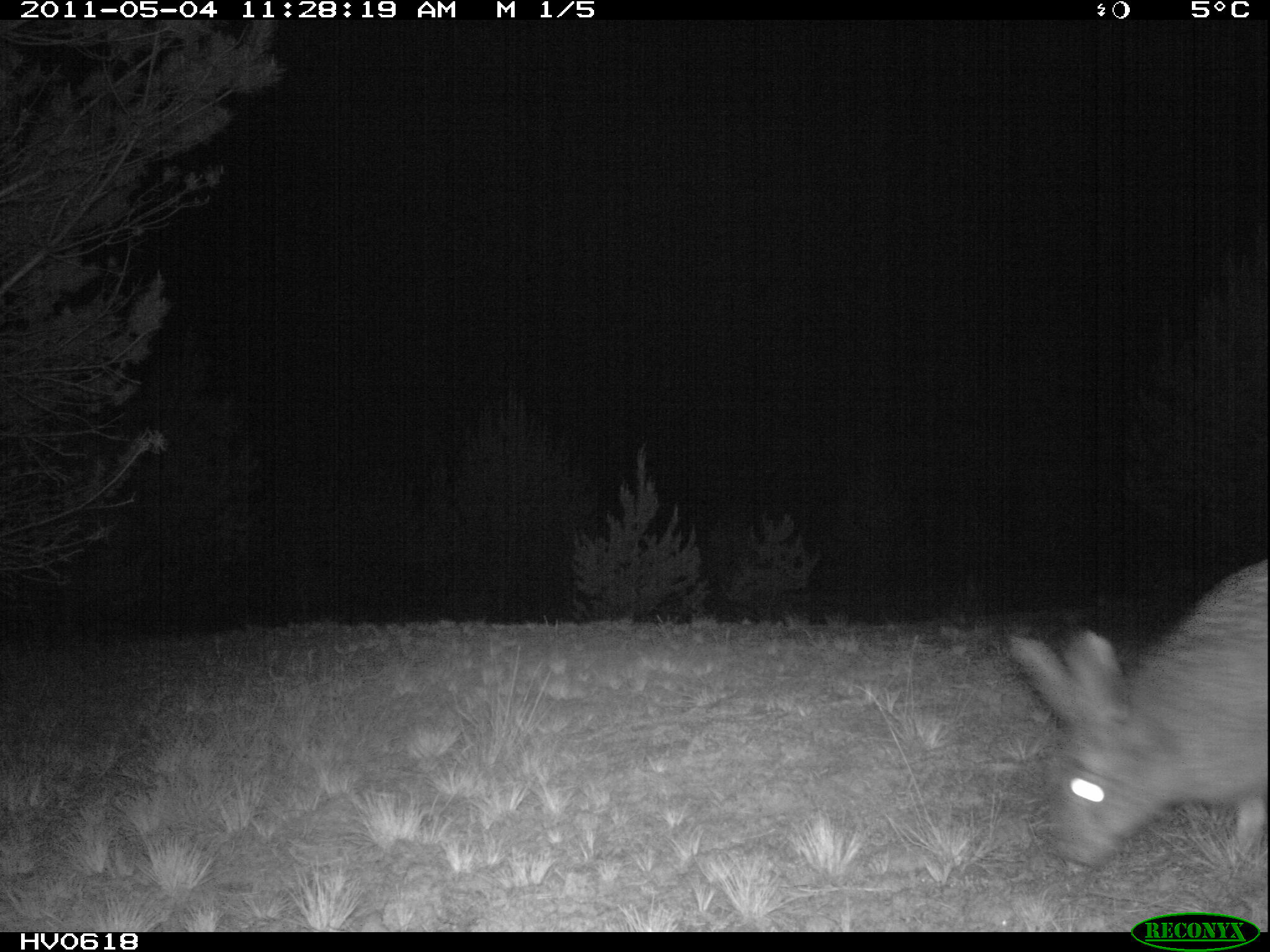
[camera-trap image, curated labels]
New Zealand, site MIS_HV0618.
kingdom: Animalia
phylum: Chordata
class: Mammalia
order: Lagomorpha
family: Leporidae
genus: Lepus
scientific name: Lepus europaeus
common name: brown hare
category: hare